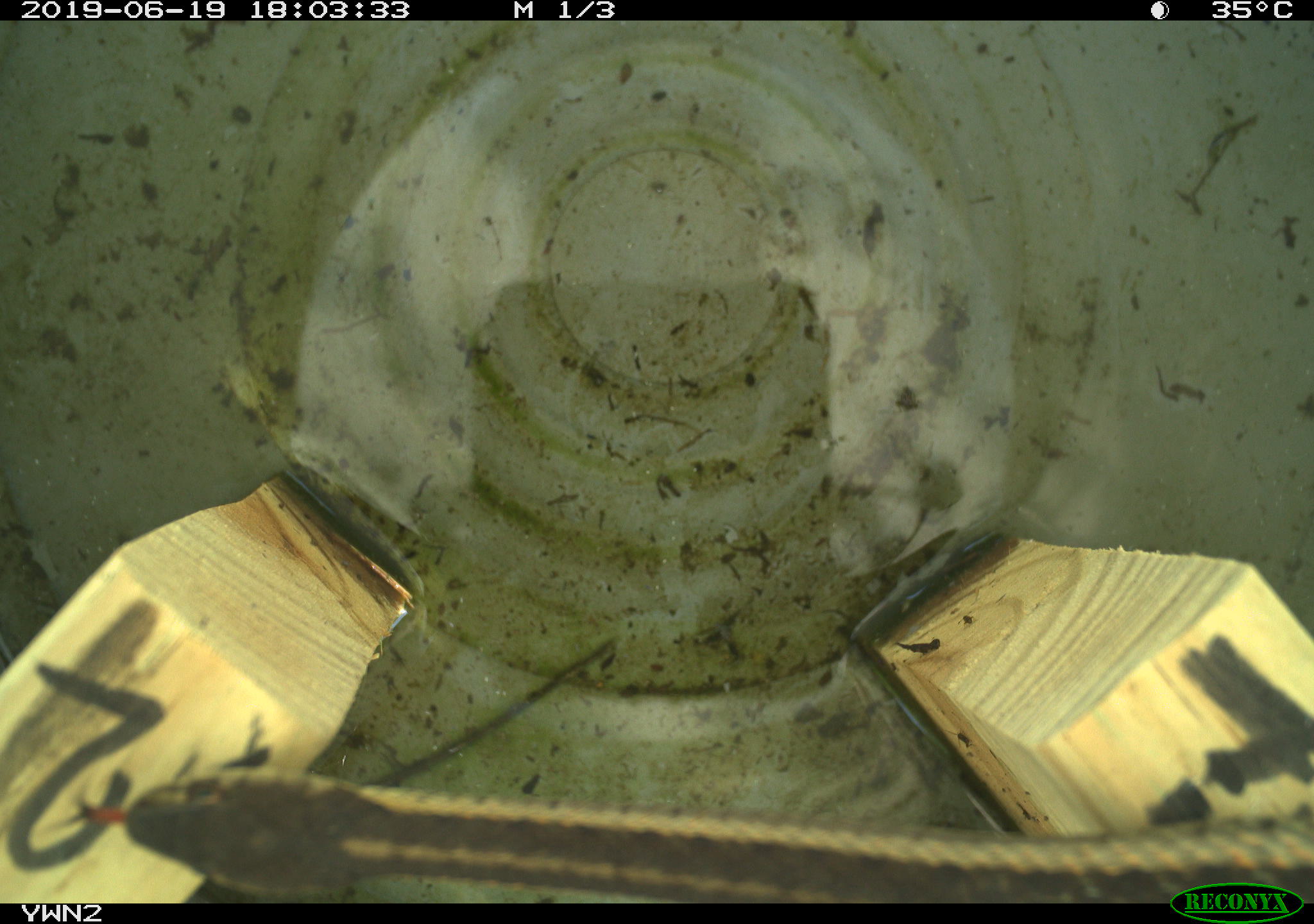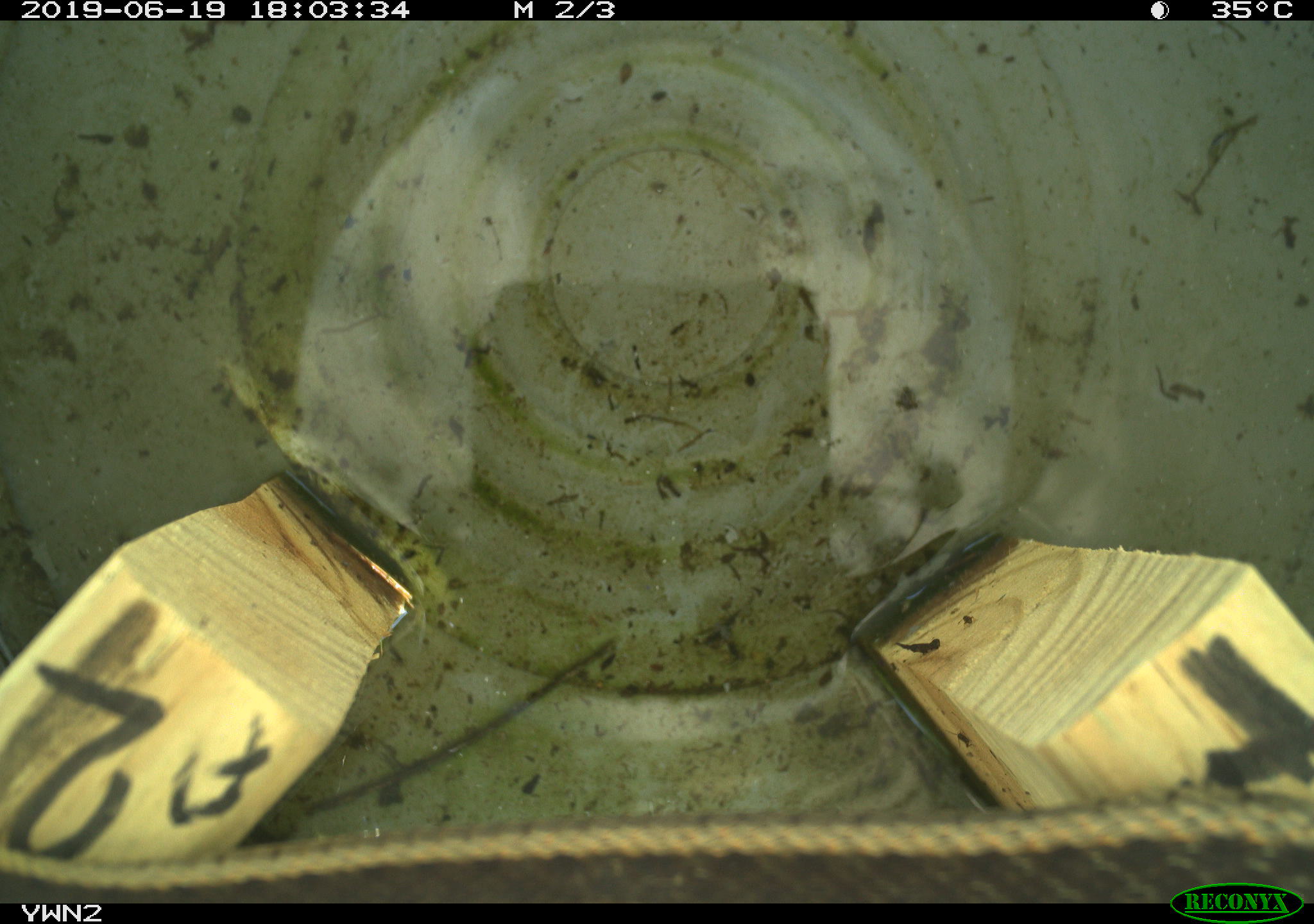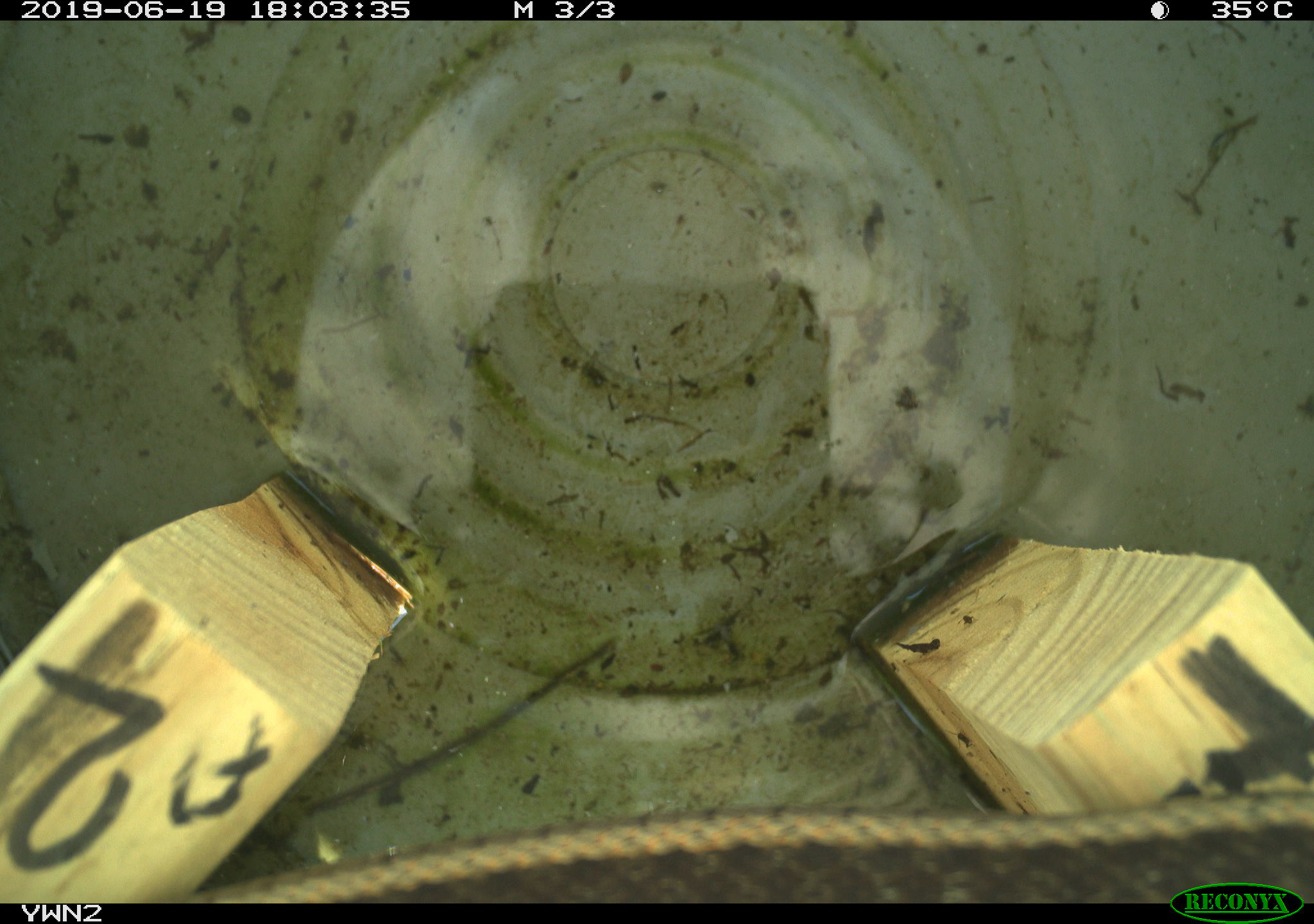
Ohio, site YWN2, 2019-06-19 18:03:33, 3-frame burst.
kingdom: Animalia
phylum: Chordata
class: Reptilia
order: Squamata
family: Colubridae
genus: Thamnophis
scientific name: Thamnophis sirtalis sirtalis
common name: eastern gartersnake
Eastern gartersnake (Thamnophis sirtalis sirtalis).